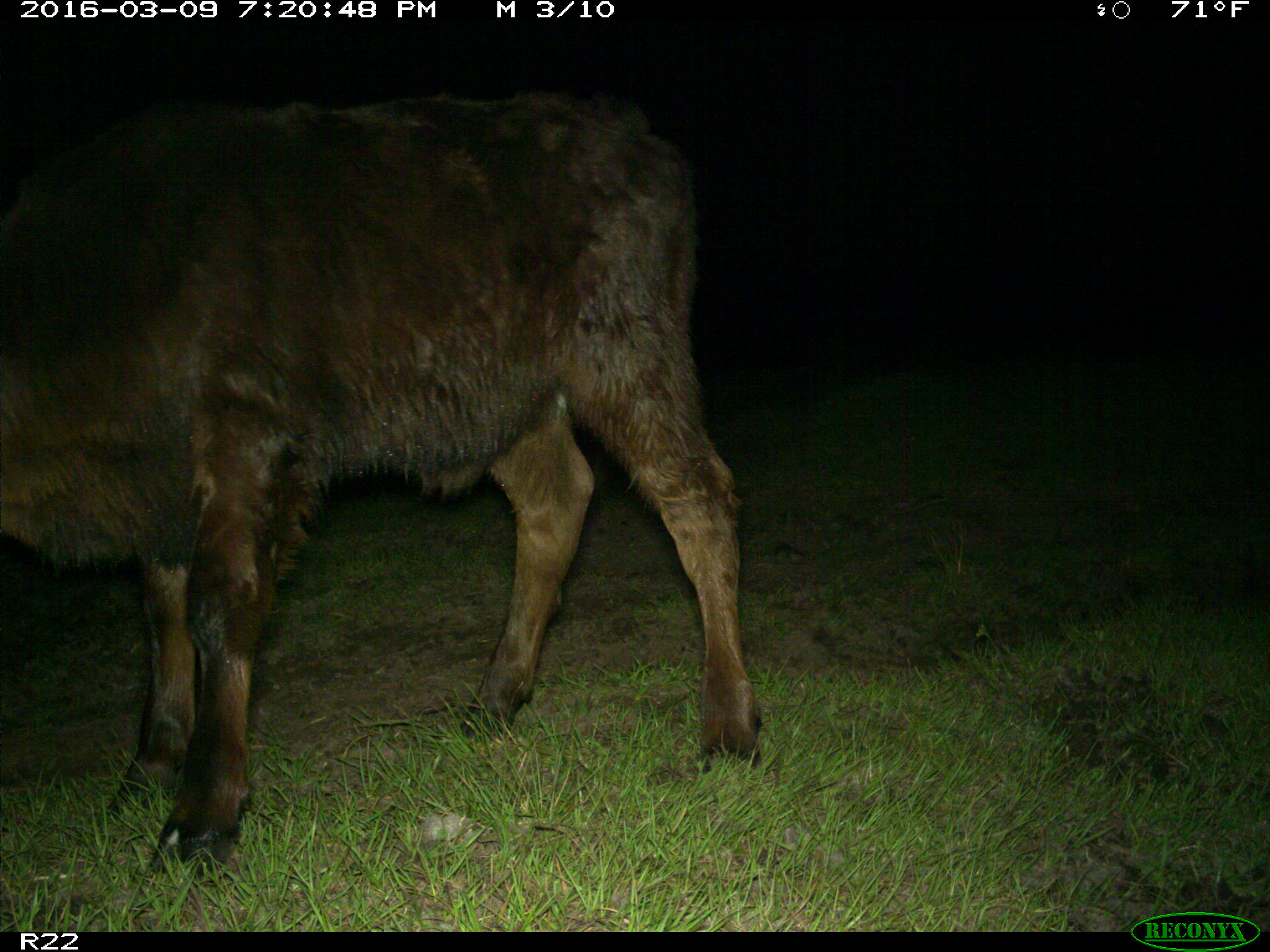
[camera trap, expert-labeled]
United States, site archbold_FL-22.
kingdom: Animalia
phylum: Chordata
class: Mammalia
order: Artiodactyla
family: Bovidae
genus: Bos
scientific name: Bos taurus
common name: domestic cow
Bos taurus (domestic cow).